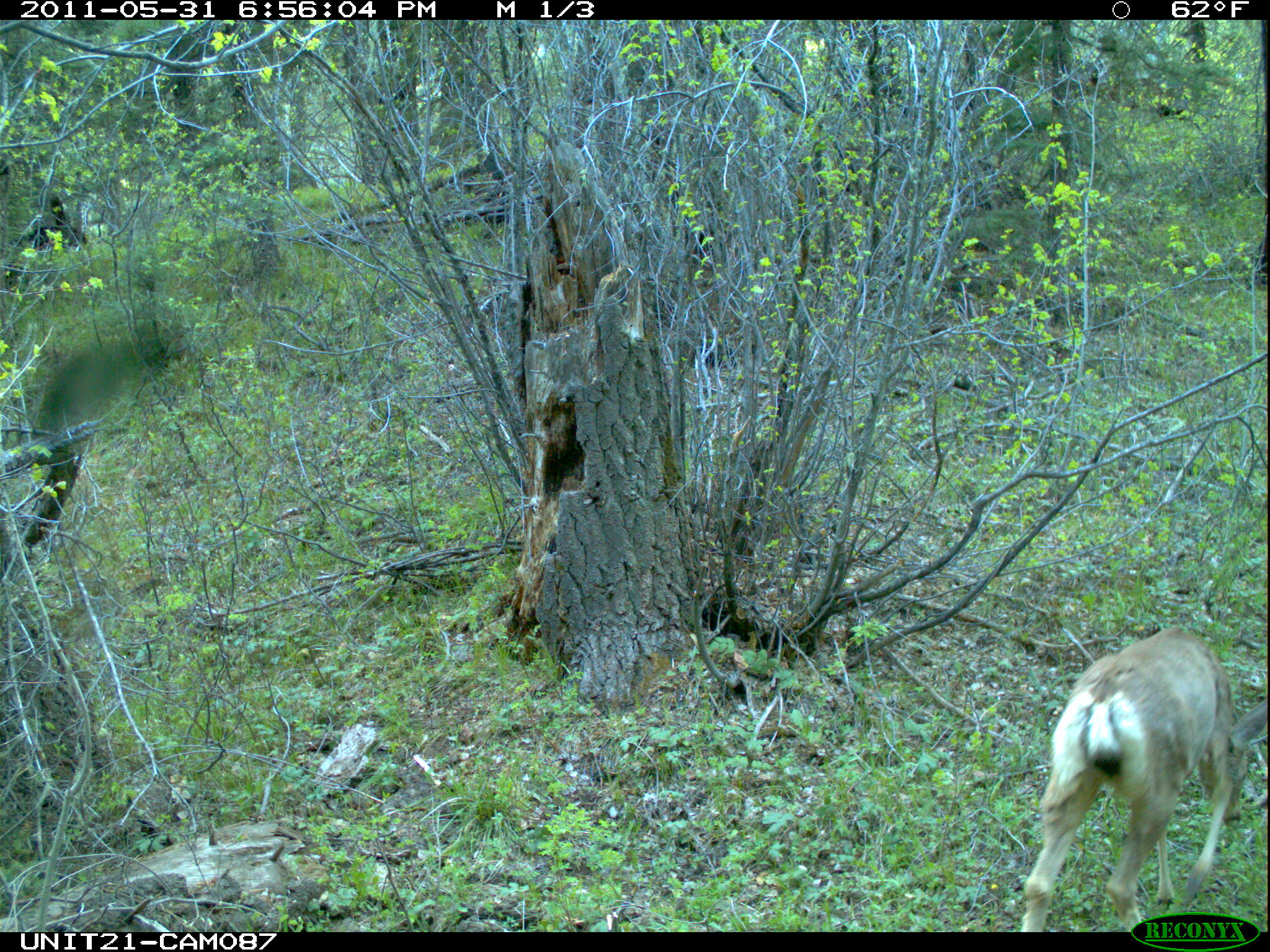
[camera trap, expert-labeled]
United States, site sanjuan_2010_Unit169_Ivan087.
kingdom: Animalia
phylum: Chordata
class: Mammalia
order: Artiodactyla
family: Cervidae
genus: Odocoileus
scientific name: Odocoileus hemionus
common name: mule deer